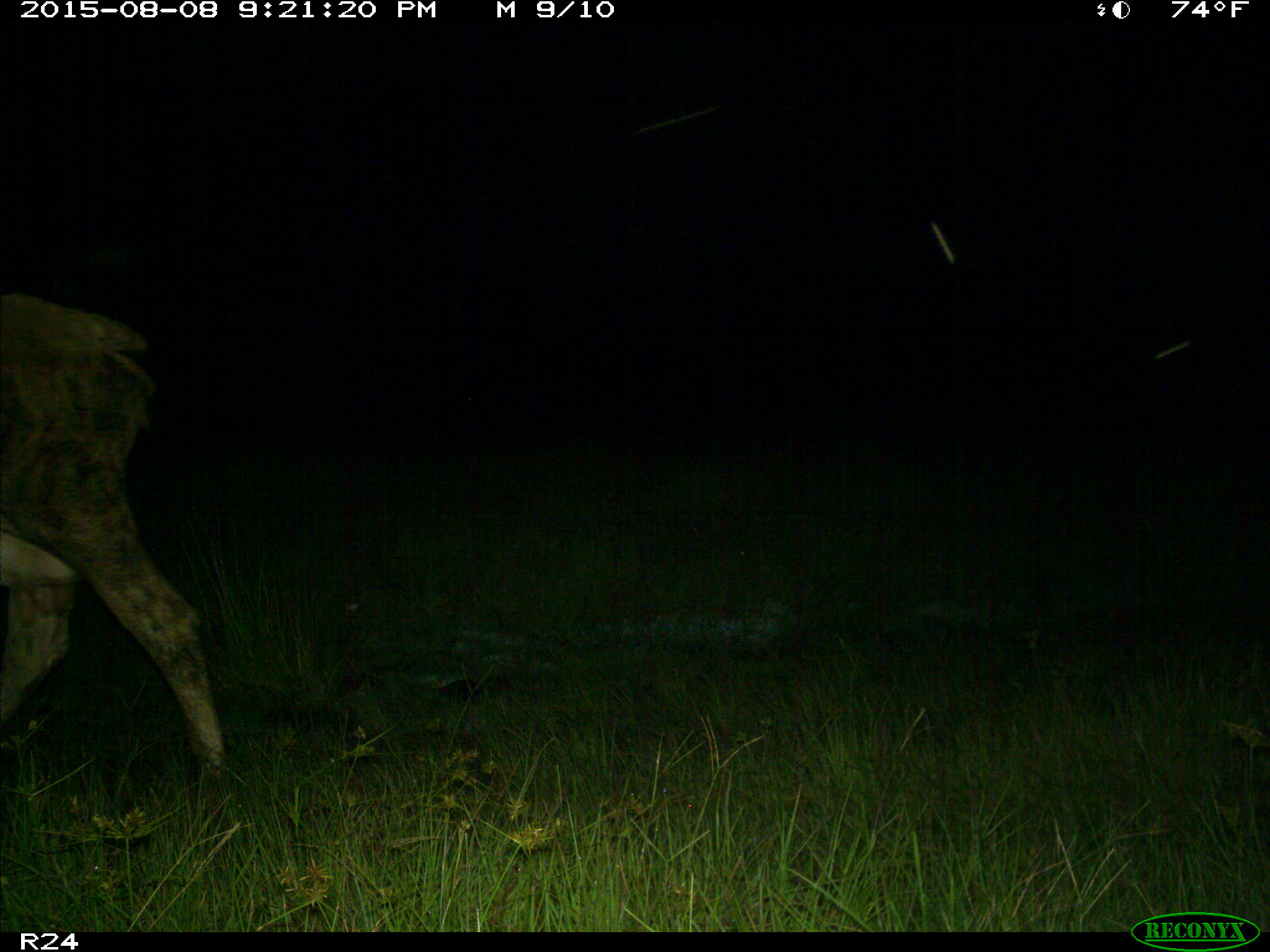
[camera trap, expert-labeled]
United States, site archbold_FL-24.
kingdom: Animalia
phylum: Chordata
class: Mammalia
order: Artiodactyla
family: Bovidae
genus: Bos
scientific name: Bos taurus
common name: domestic cow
Bos taurus (domestic cow).